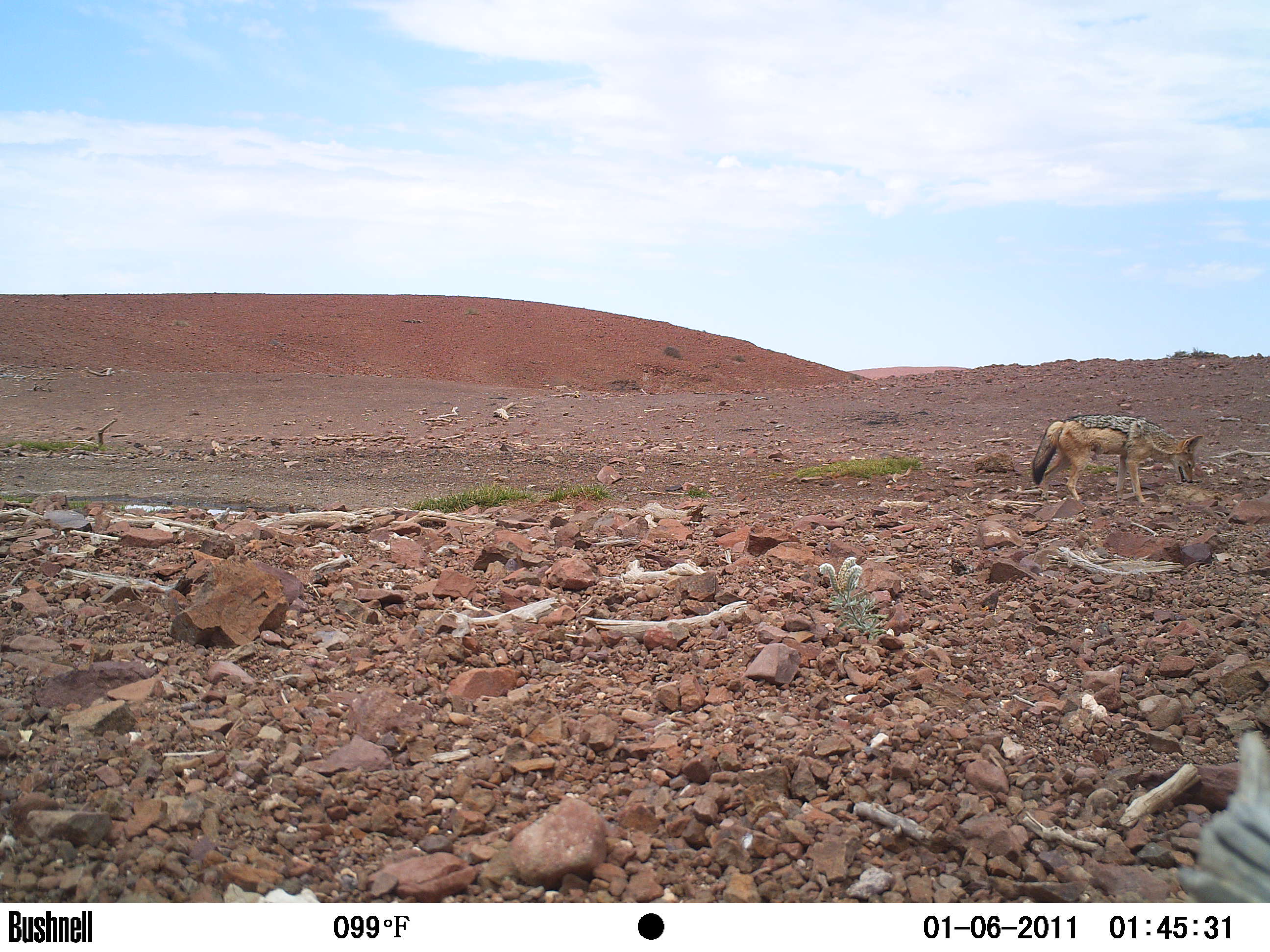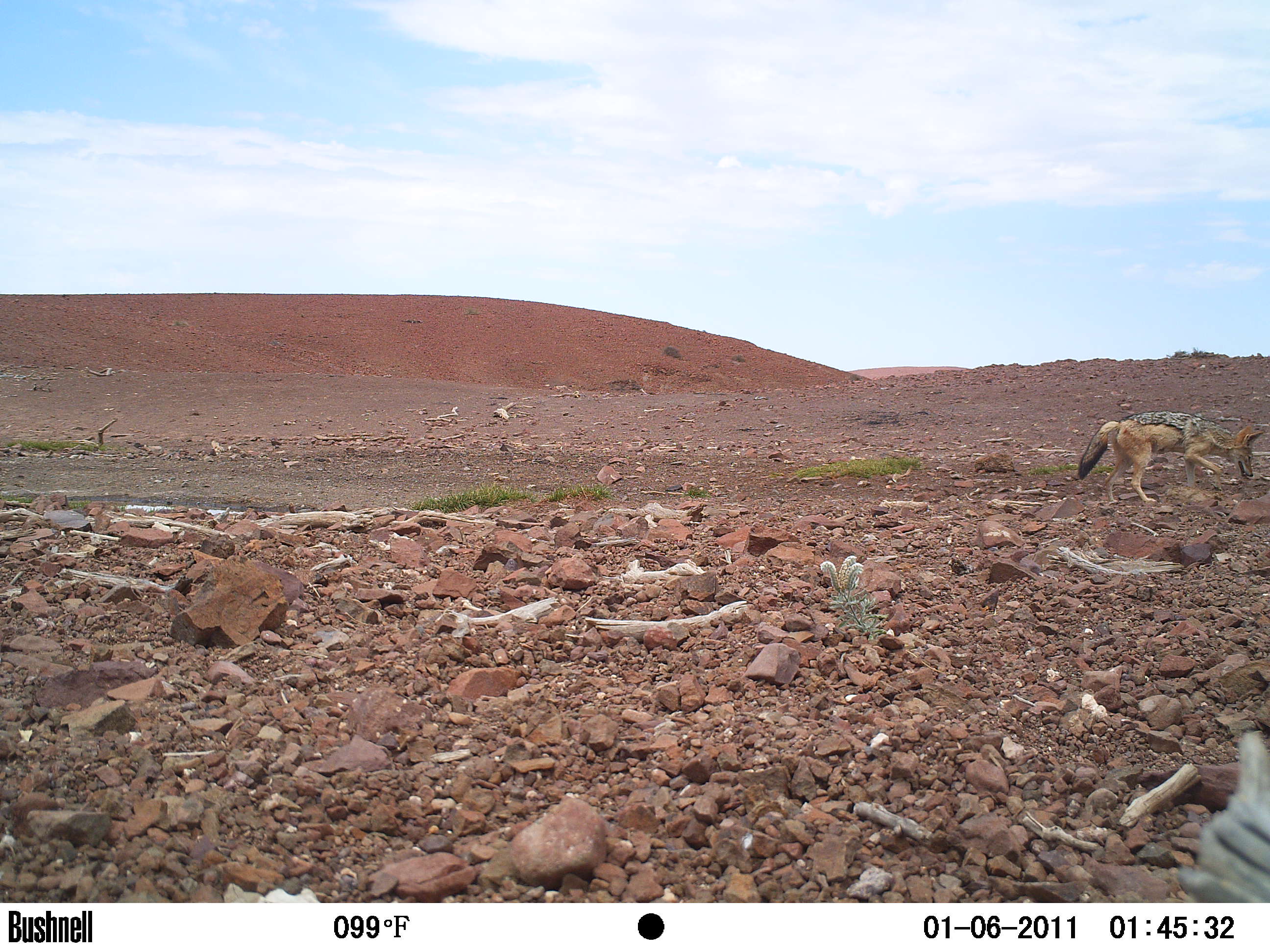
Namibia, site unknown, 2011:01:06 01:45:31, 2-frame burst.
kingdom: Animalia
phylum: Chordata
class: Mammalia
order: Carnivora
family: Canidae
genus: Lupulella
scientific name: Lupulella mesomelas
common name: black-backed jackal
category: canis mesomelas